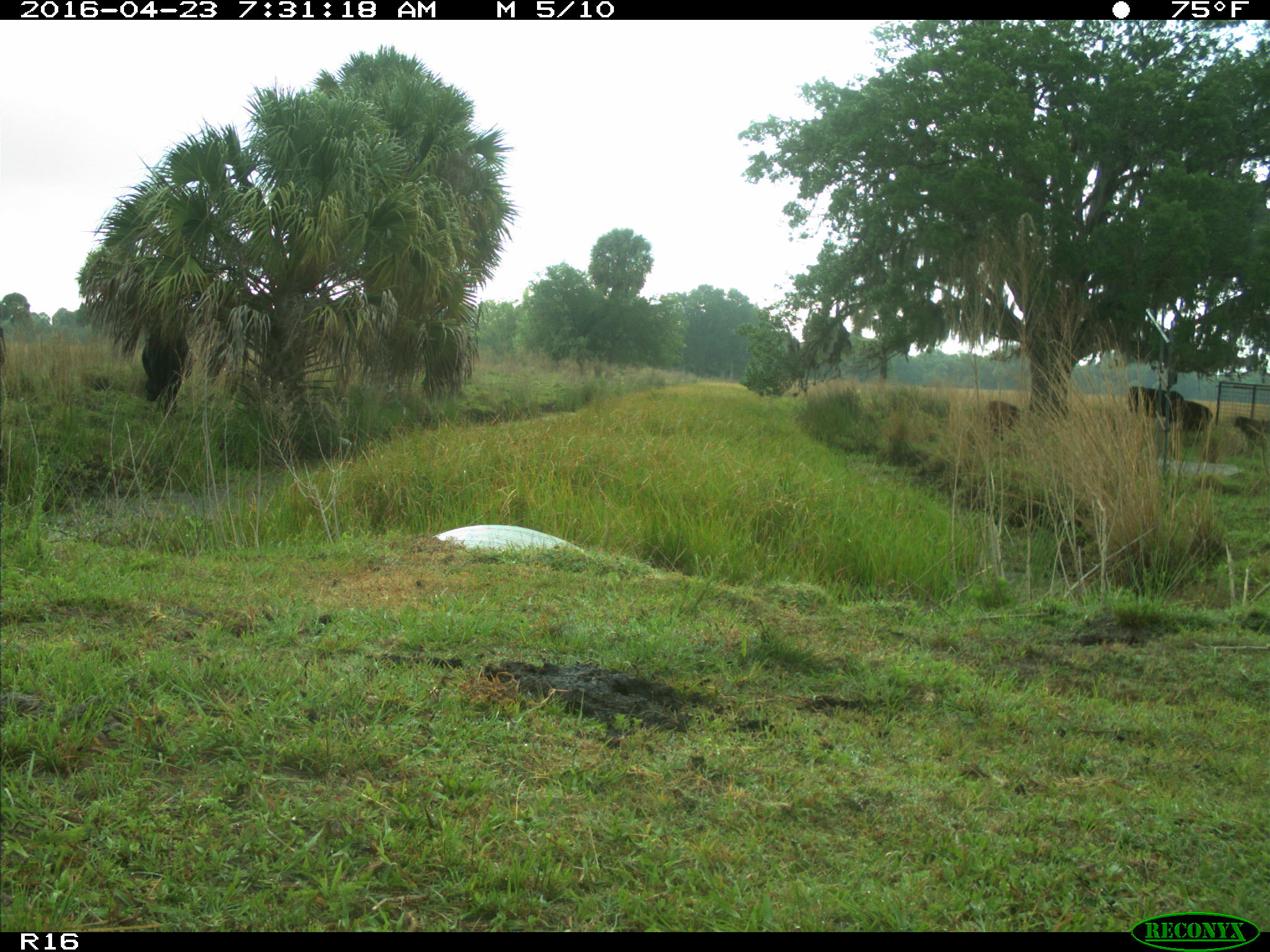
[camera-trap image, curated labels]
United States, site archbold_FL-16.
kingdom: Animalia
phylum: Chordata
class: Mammalia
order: Artiodactyla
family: Bovidae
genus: Bos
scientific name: Bos taurus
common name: domestic cow